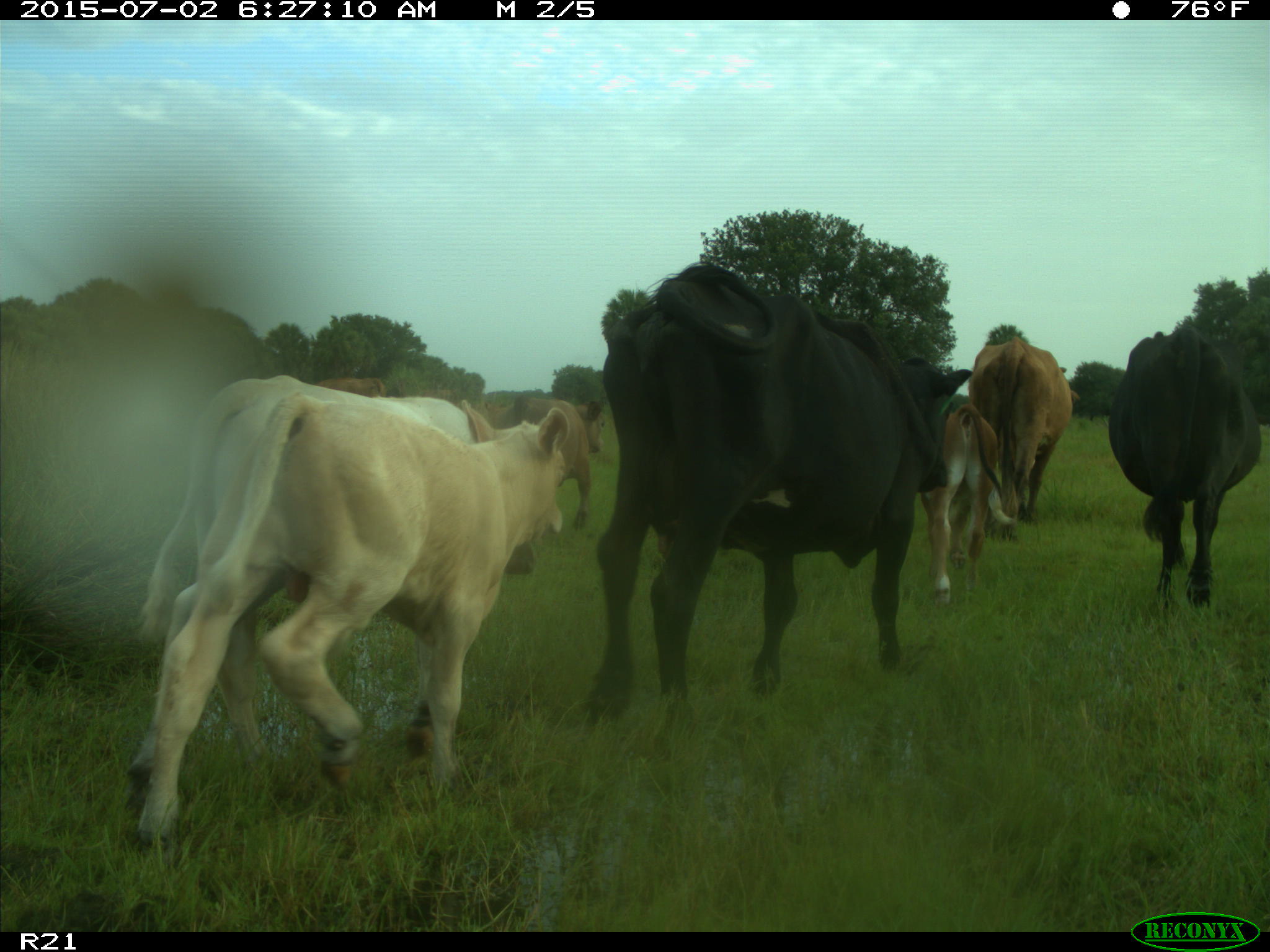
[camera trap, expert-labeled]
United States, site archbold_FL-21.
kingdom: Animalia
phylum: Chordata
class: Mammalia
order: Artiodactyla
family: Bovidae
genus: Bos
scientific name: Bos taurus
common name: domestic cow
Bos taurus (domestic cow).